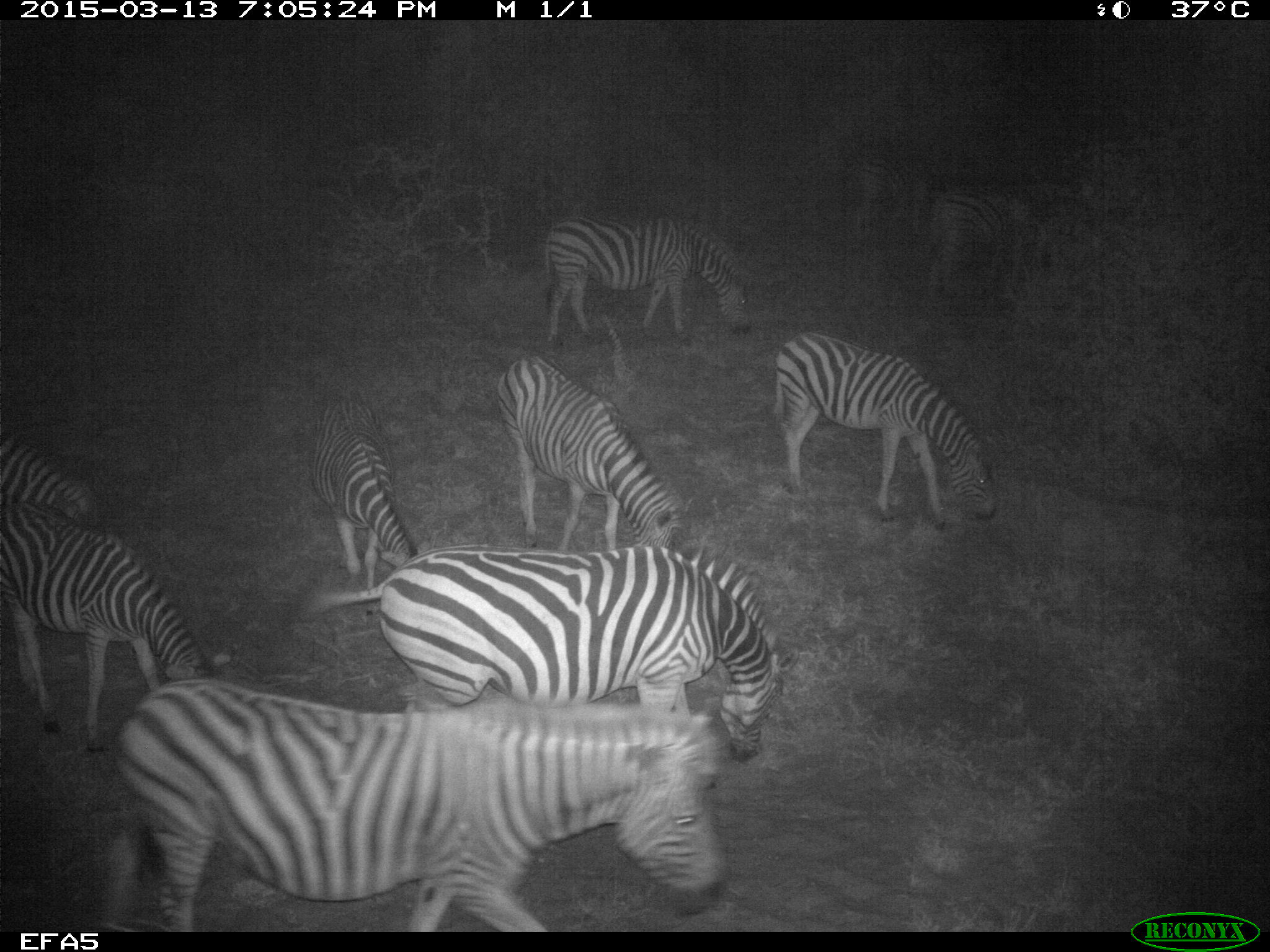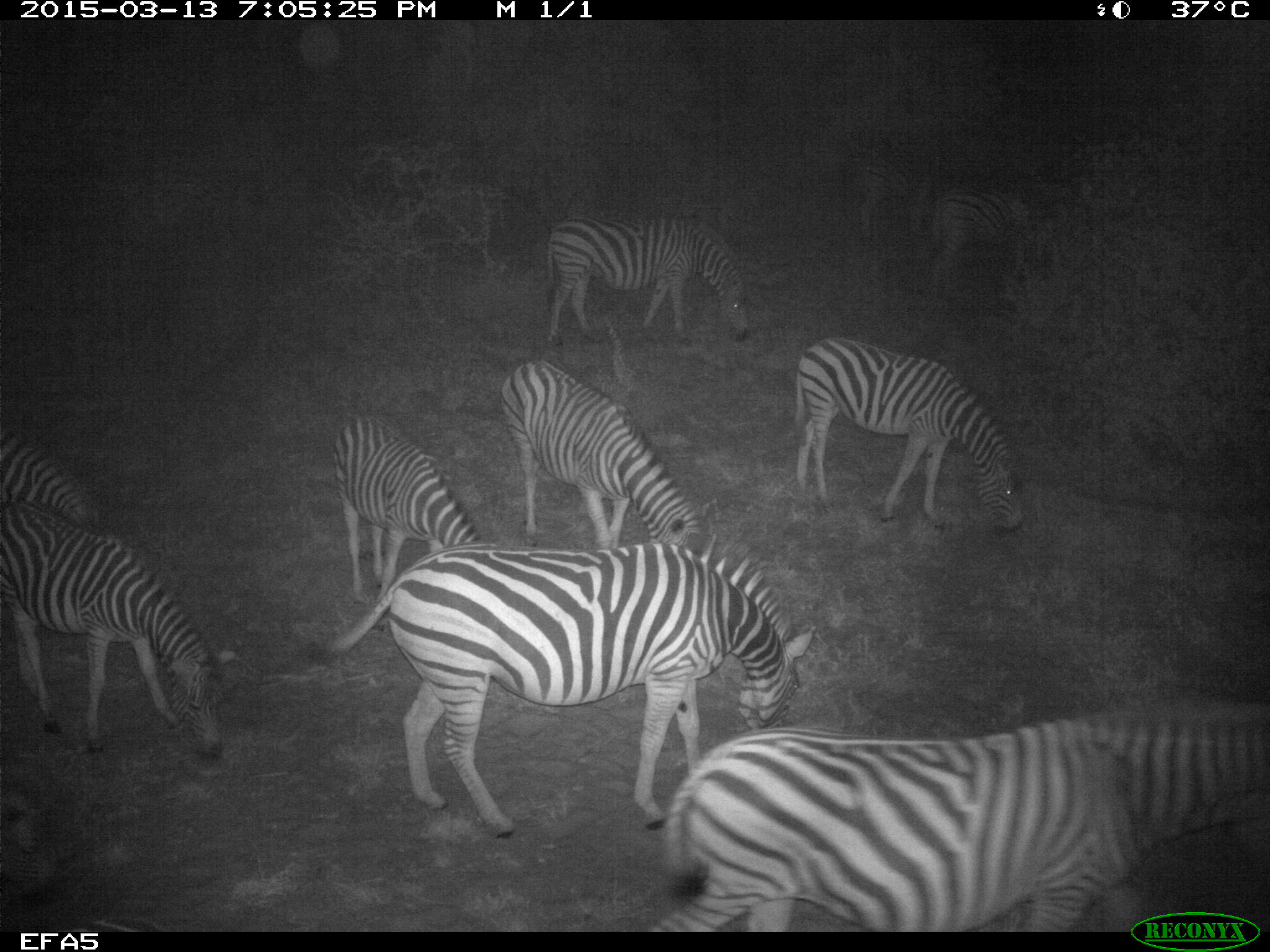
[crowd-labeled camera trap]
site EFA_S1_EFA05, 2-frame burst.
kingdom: Animalia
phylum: Chordata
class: Mammalia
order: Perissodactyla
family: Equidae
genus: Equus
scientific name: Equus quagga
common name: plains zebra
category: zebraplains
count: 11-50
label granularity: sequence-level